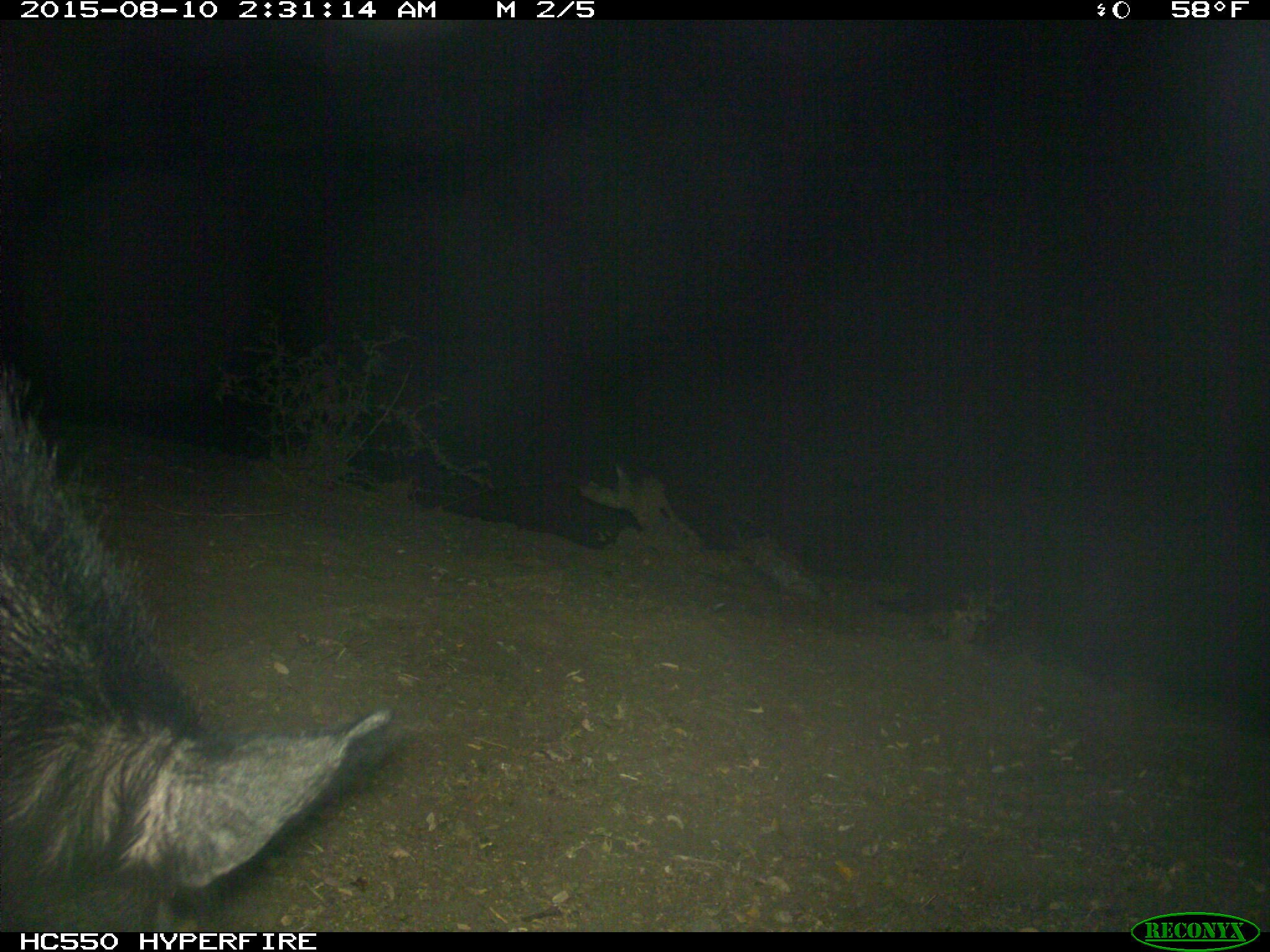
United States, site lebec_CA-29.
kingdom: Animalia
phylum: Chordata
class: Mammalia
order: Artiodactyla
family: Suidae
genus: Sus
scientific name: Sus scrofa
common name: wild boar